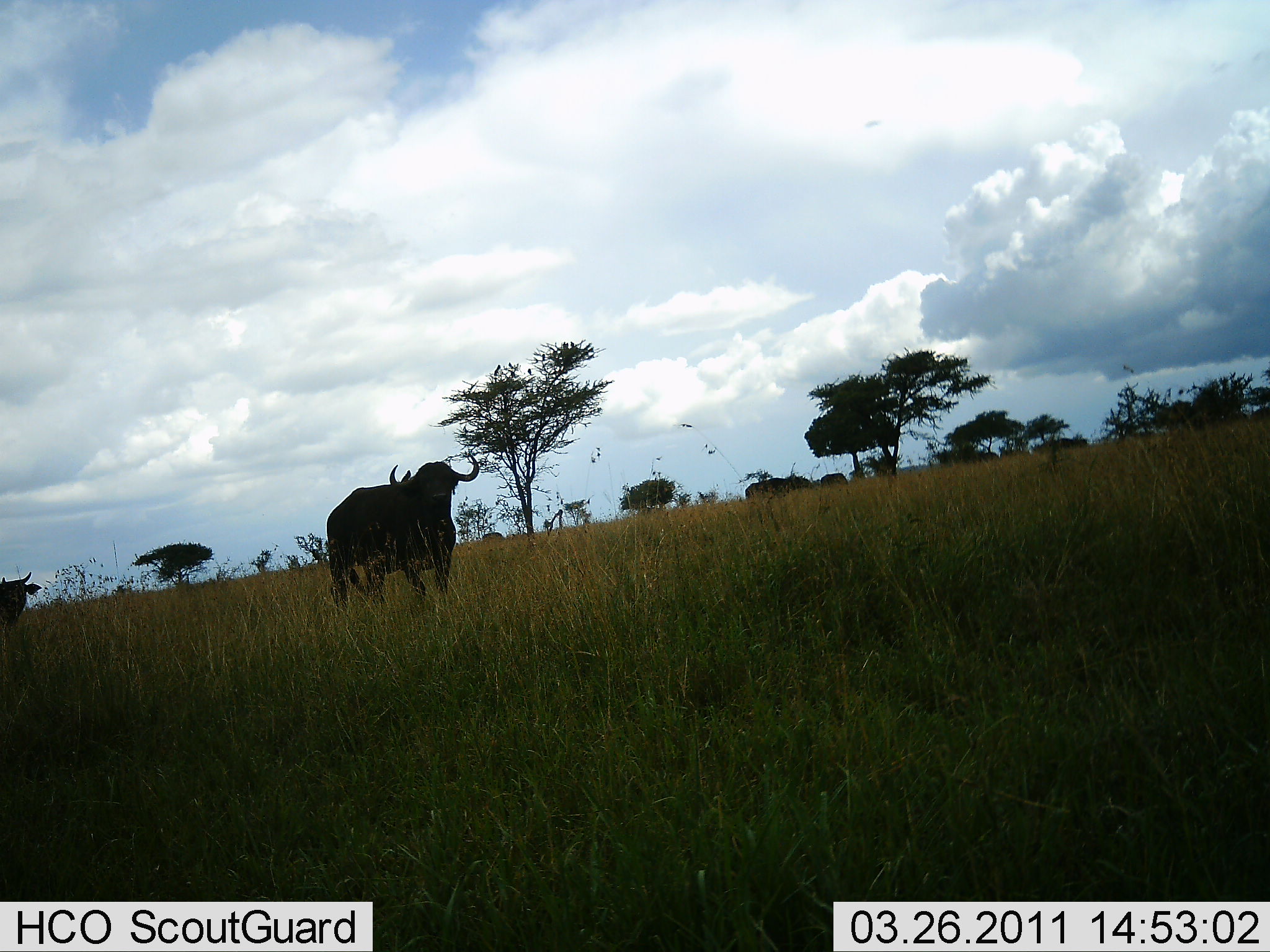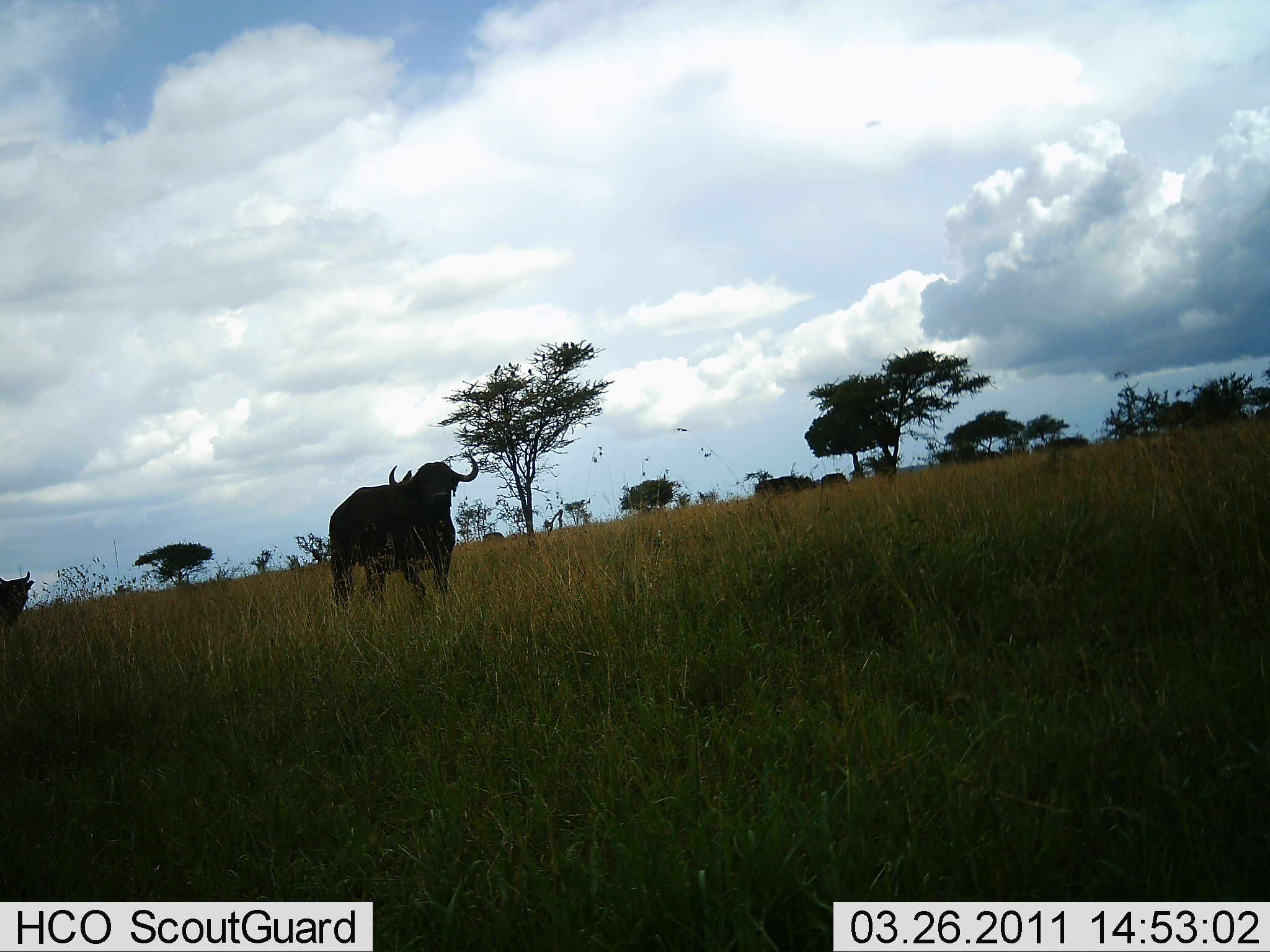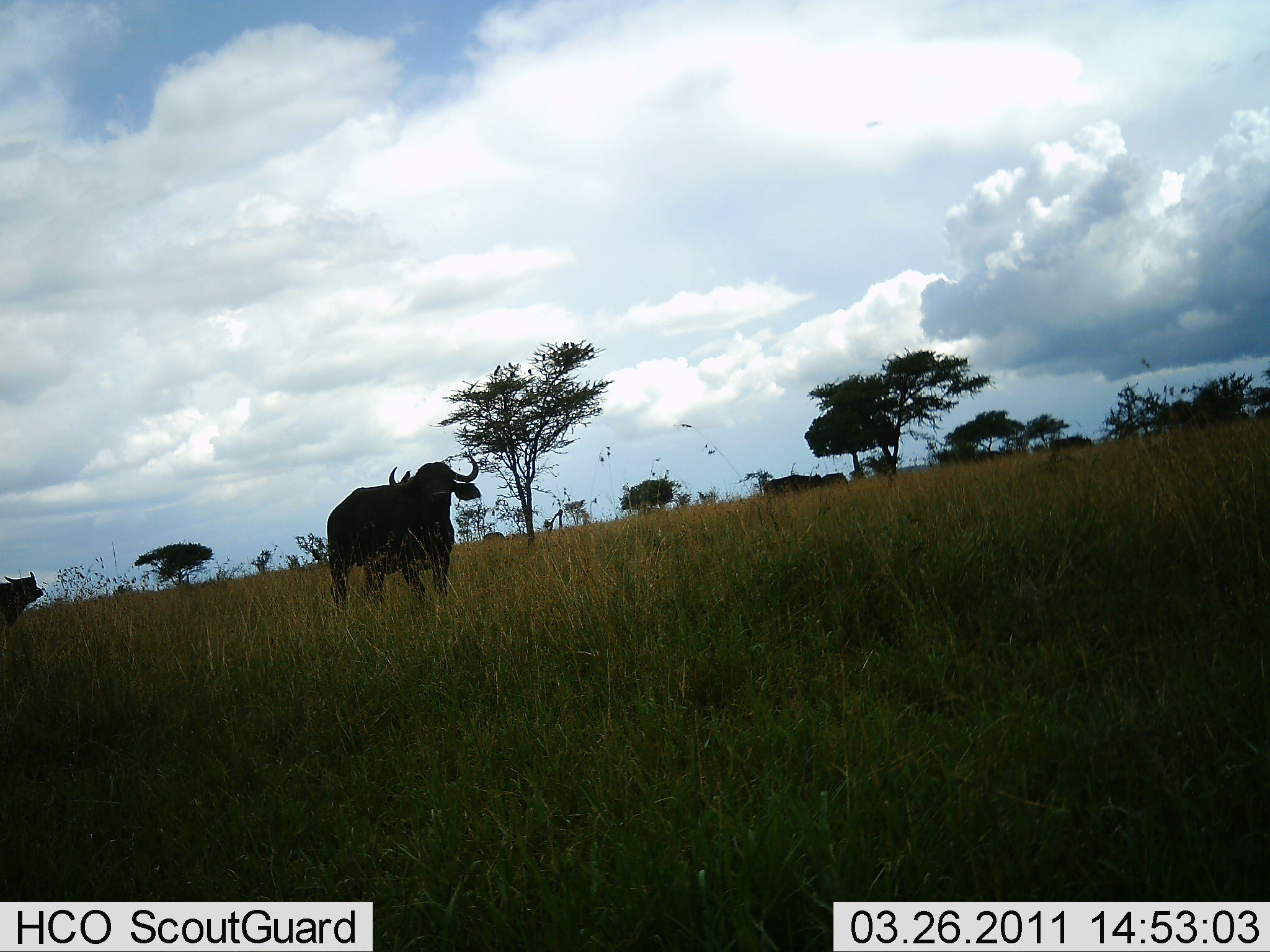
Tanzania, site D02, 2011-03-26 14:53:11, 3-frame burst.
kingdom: Animalia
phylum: Chordata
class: Mammalia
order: Artiodactyla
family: Bovidae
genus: Syncerus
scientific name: Syncerus caffer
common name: cape buffalo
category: buffalo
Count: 3.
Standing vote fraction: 73%.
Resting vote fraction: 0%.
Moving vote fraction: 36%.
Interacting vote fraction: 0%.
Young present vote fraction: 0%.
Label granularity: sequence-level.